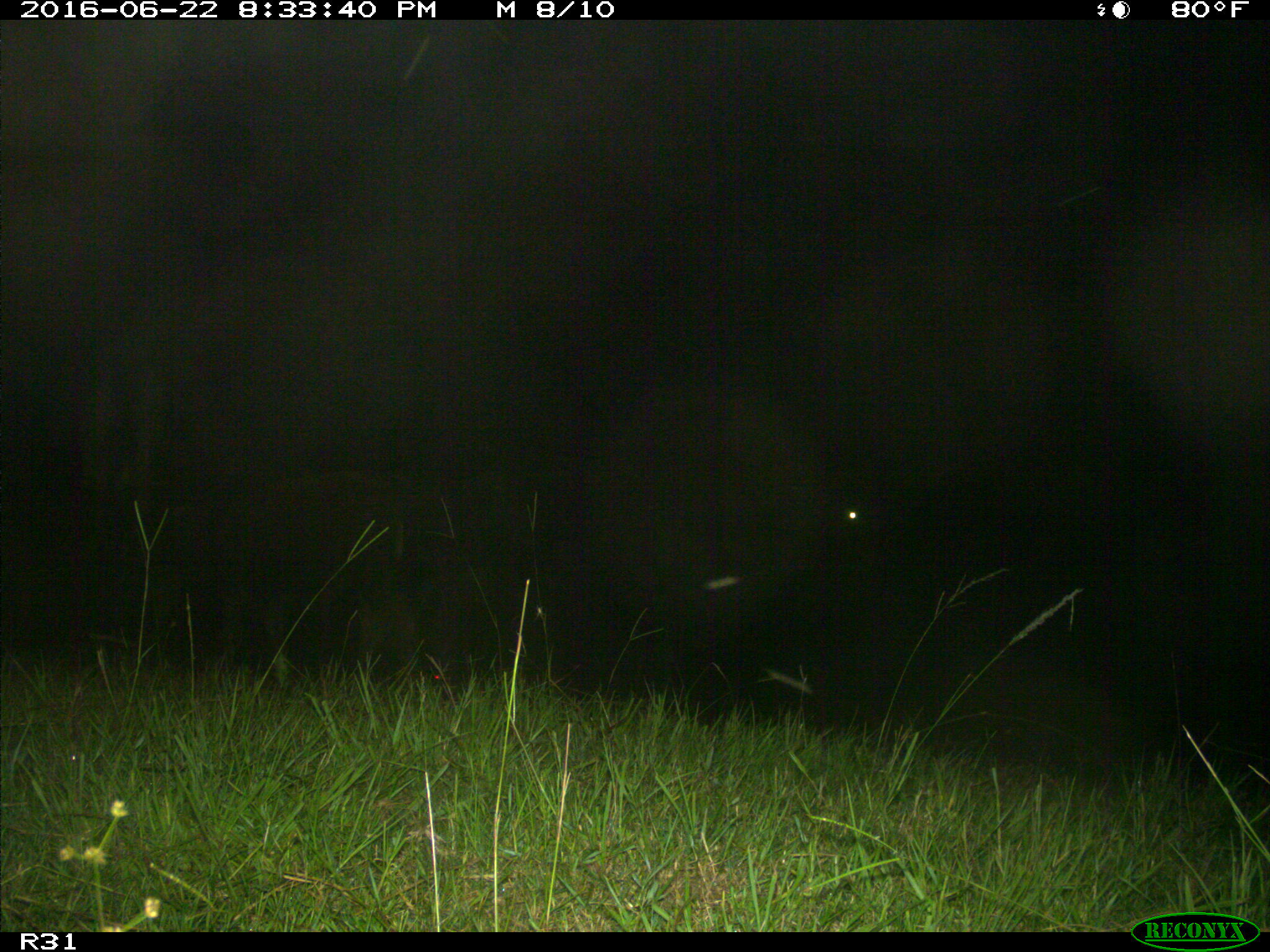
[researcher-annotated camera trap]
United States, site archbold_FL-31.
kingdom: Animalia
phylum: Chordata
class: Mammalia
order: Artiodactyla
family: Bovidae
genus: Bos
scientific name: Bos taurus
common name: domestic cow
Bos taurus (domestic cow).